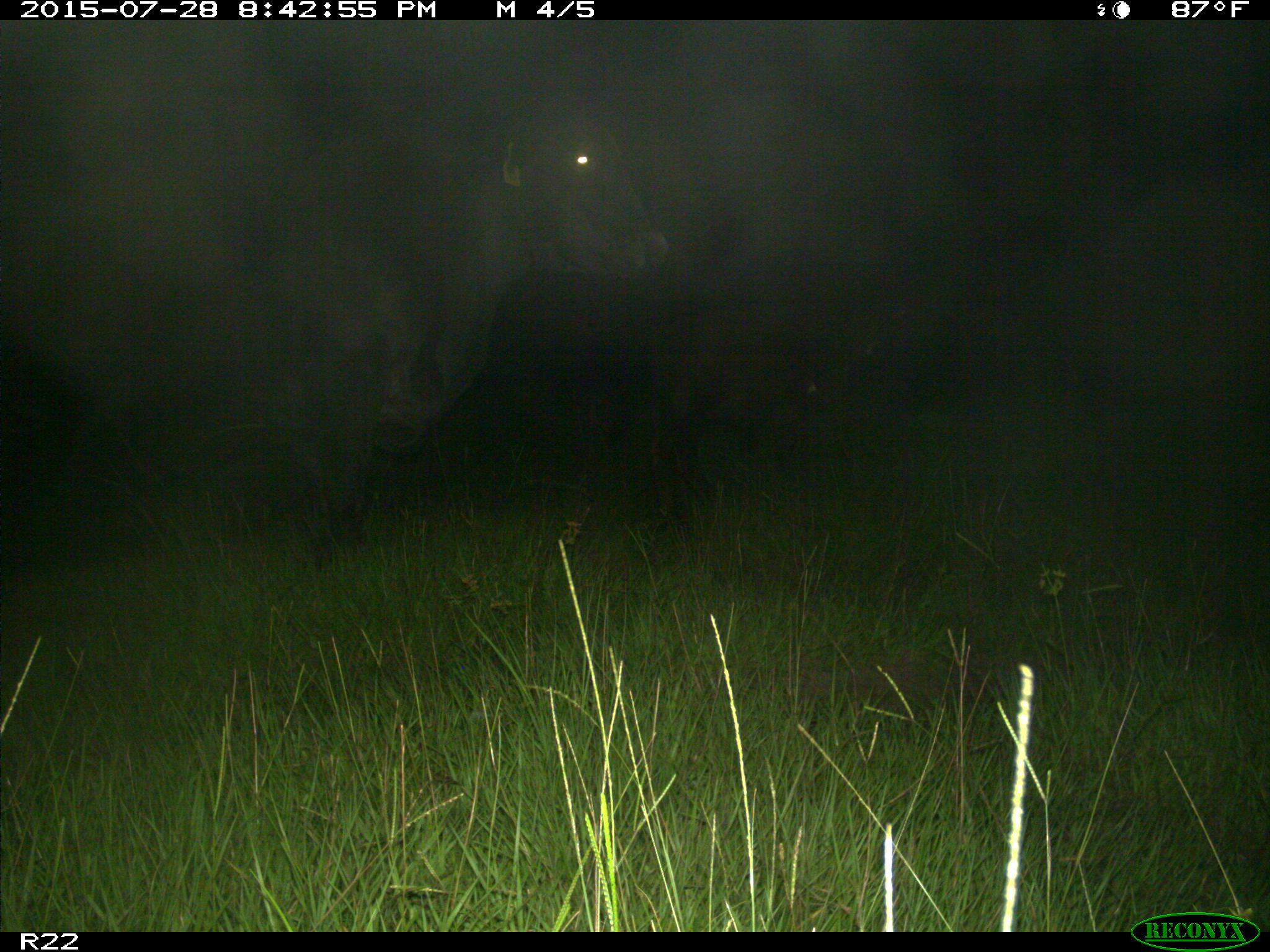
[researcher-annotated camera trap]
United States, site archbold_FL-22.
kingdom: Animalia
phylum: Chordata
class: Mammalia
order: Artiodactyla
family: Bovidae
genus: Bos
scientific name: Bos taurus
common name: domestic cow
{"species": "Bos taurus (domestic cow)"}